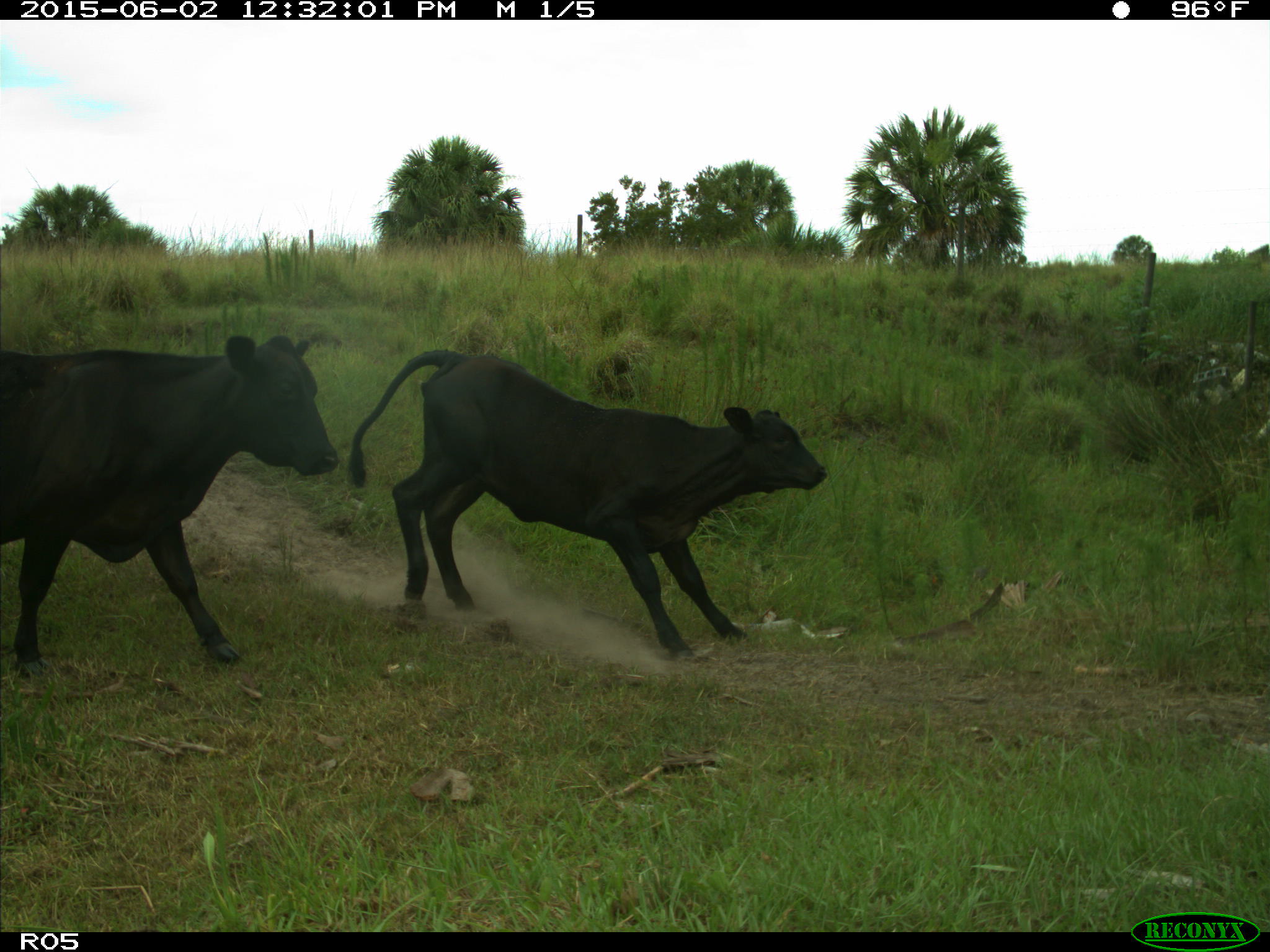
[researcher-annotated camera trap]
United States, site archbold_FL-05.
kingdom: Animalia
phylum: Chordata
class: Mammalia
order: Artiodactyla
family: Bovidae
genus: Bos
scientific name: Bos taurus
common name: domestic cow